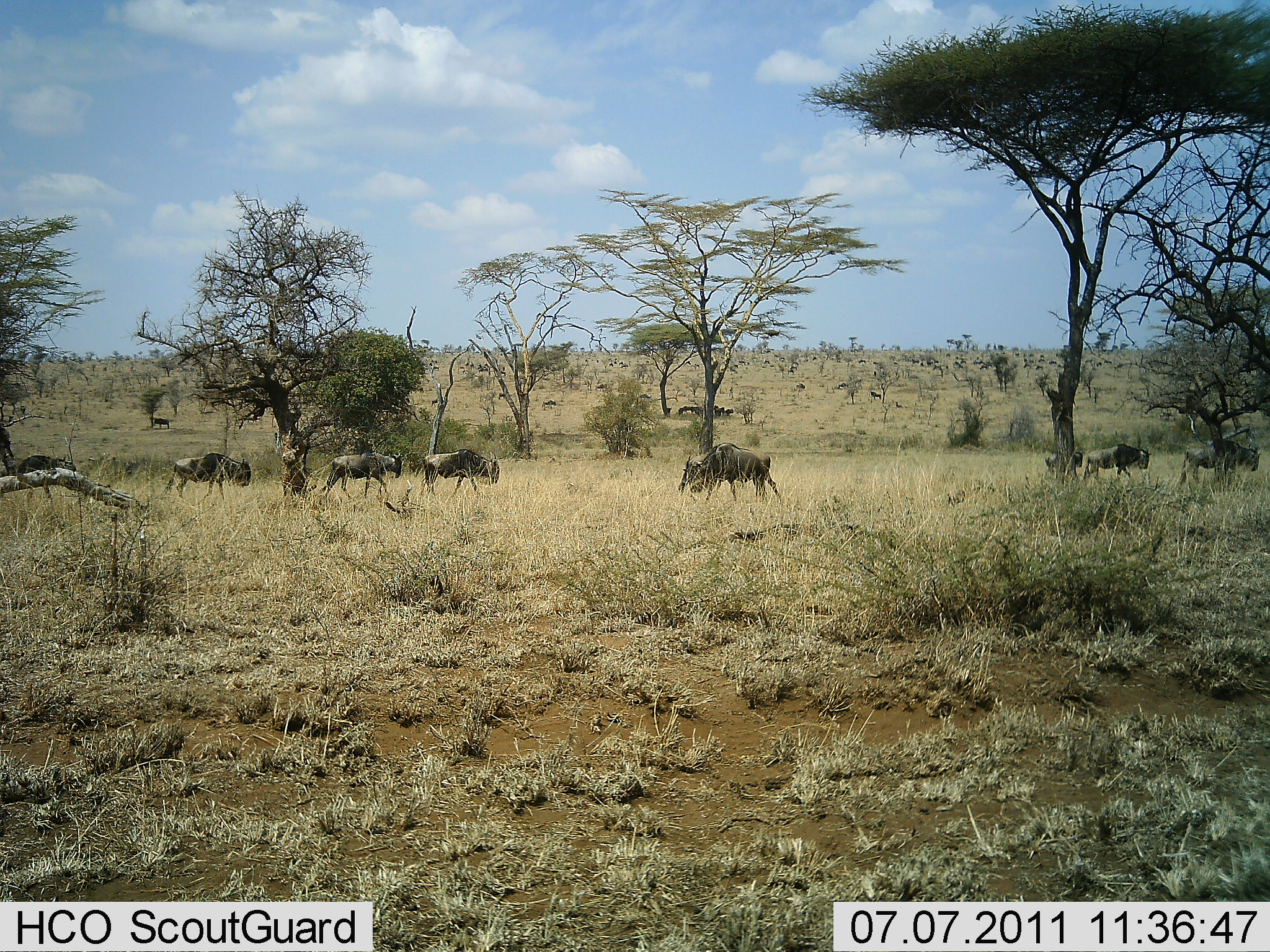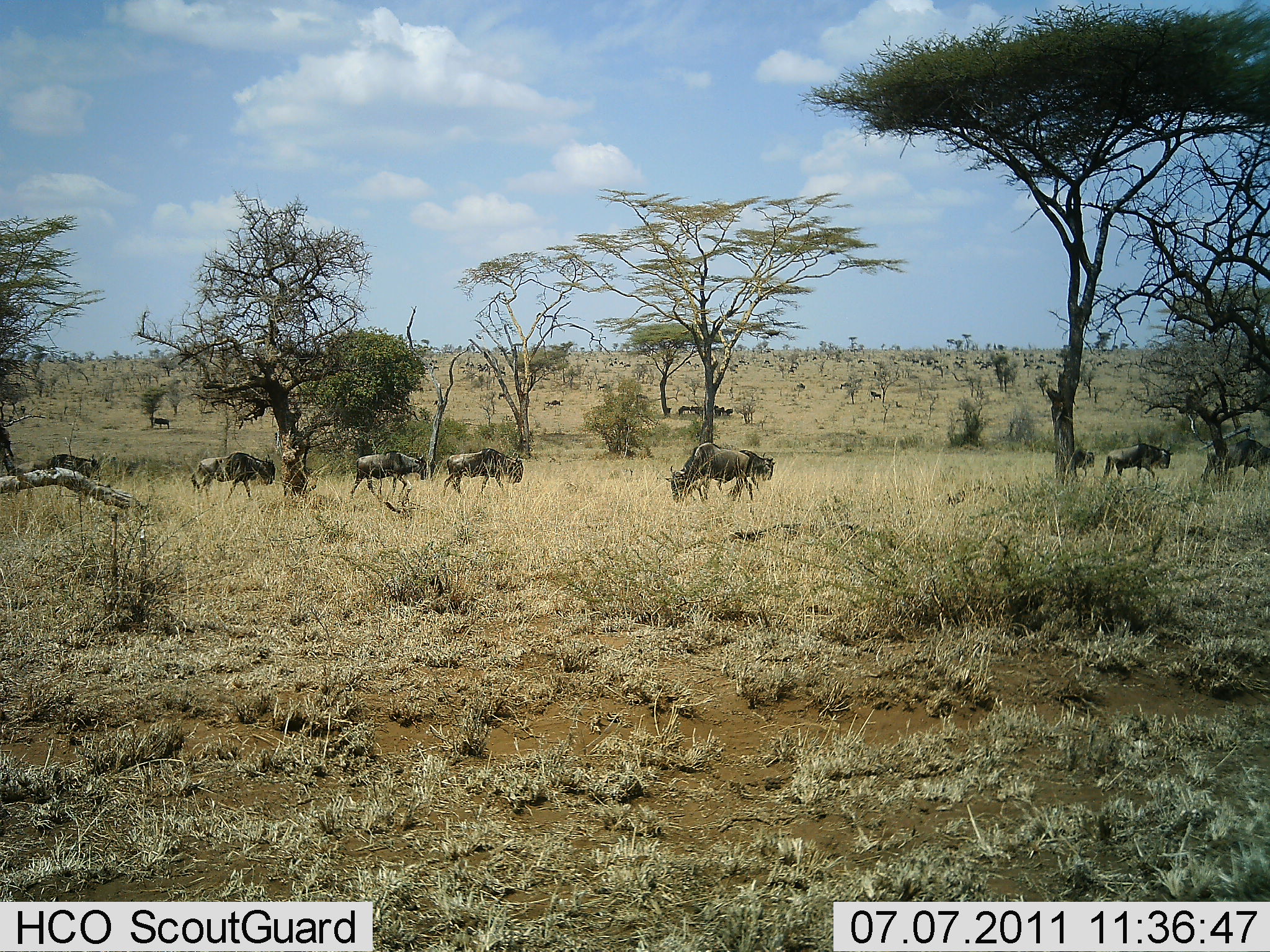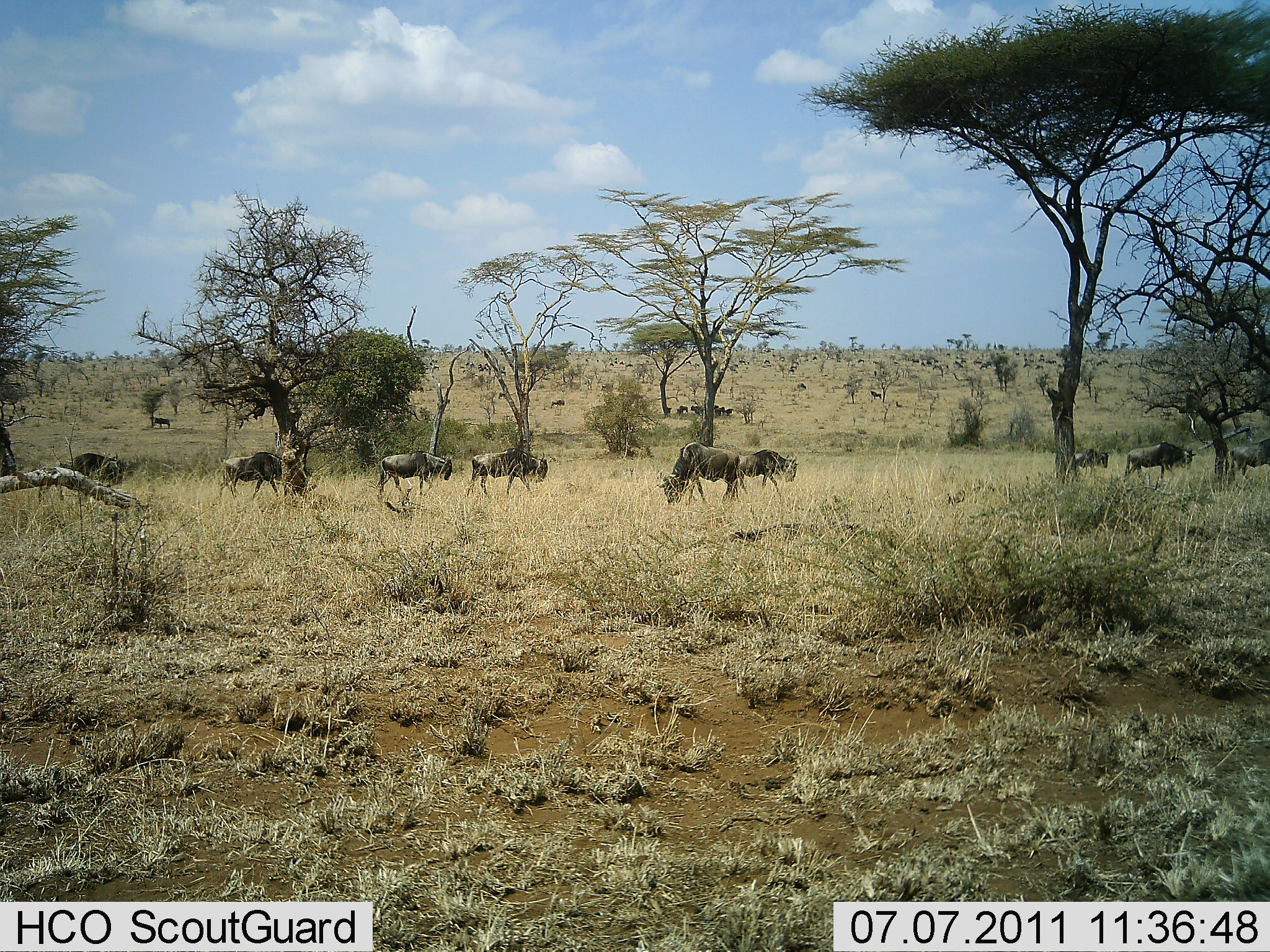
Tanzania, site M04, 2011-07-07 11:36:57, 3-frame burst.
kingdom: Animalia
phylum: Chordata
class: Mammalia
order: Artiodactyla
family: Bovidae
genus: Connochaetes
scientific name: Connochaetes taurinus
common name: blue wildebeest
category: wildebeest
Wildebeest (blue wildebeest) (Connochaetes taurinus), count 11-50. Behavior (volunteer vote fractions): standing 33%, resting 0%, moving 75%, interacting 0%. Young present (vote fraction): 0%. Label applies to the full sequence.